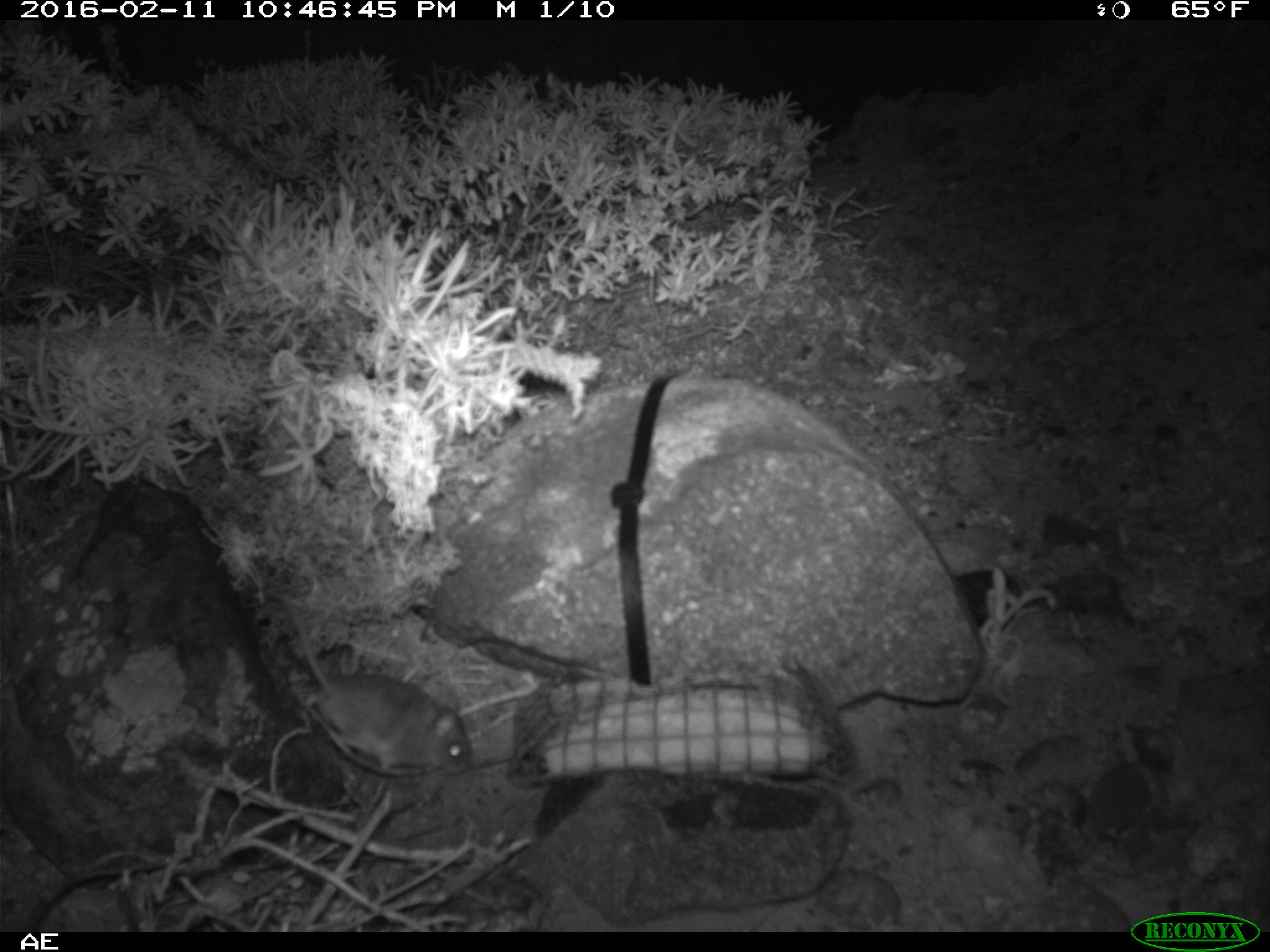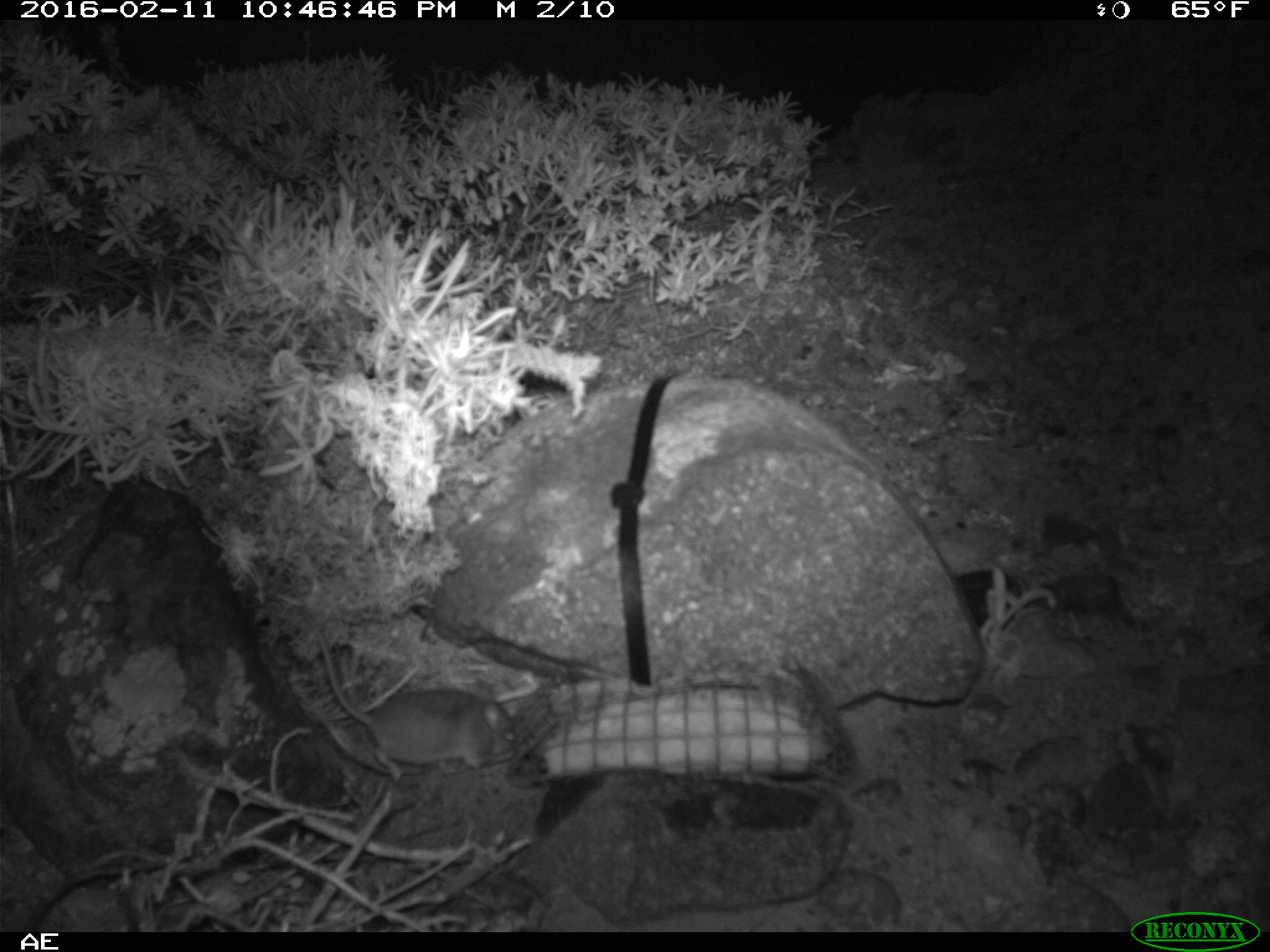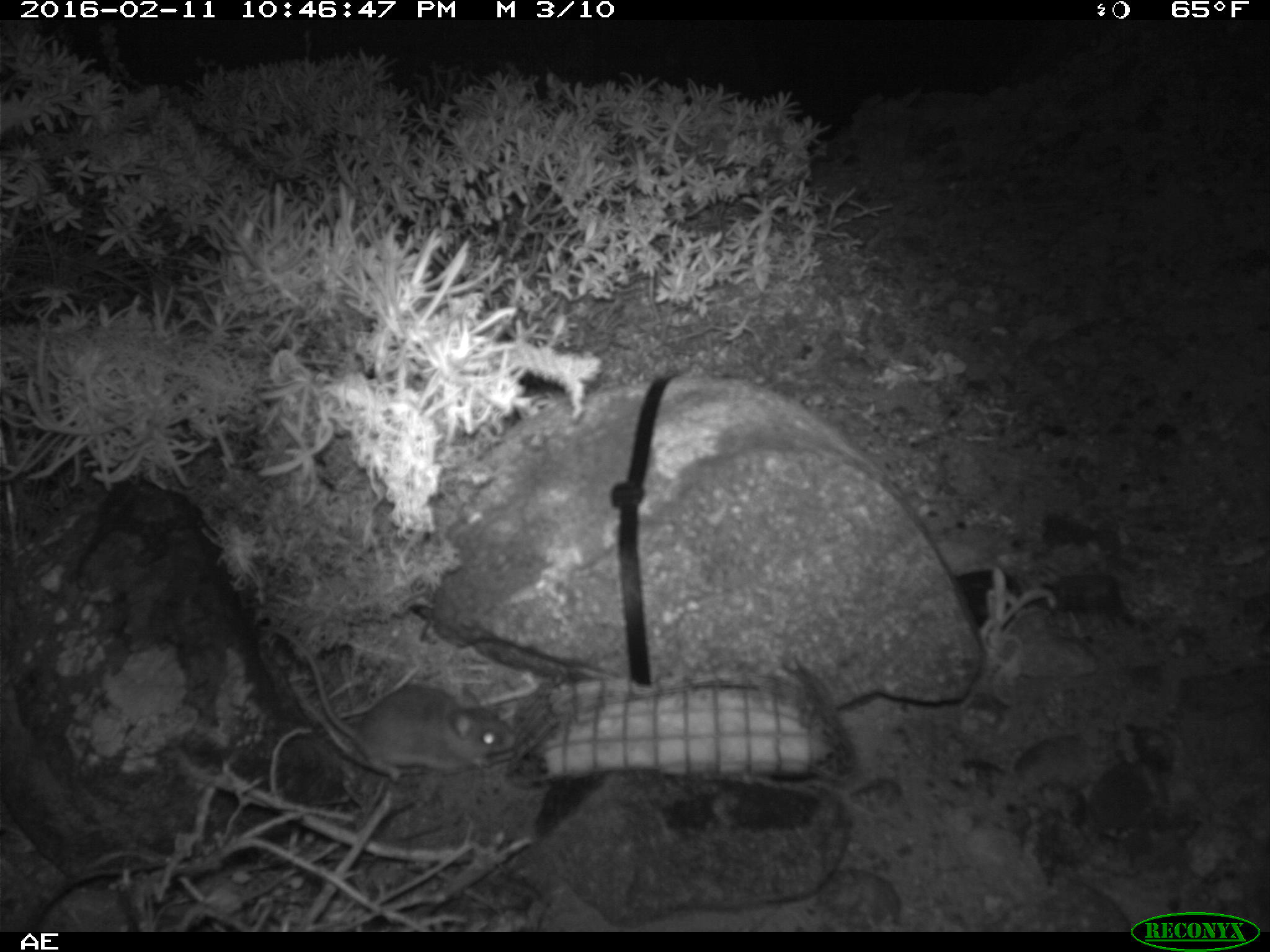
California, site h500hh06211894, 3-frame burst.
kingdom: Animalia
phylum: Chordata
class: Mammalia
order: Rodentia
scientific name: Rodentia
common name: rodent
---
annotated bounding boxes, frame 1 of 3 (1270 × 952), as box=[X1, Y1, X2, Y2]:
rodent: box=[282, 599, 471, 774]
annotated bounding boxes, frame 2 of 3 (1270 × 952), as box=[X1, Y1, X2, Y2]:
rodent: box=[301, 609, 516, 783]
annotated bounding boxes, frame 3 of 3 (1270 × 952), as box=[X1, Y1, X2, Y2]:
rodent: box=[257, 623, 516, 781]